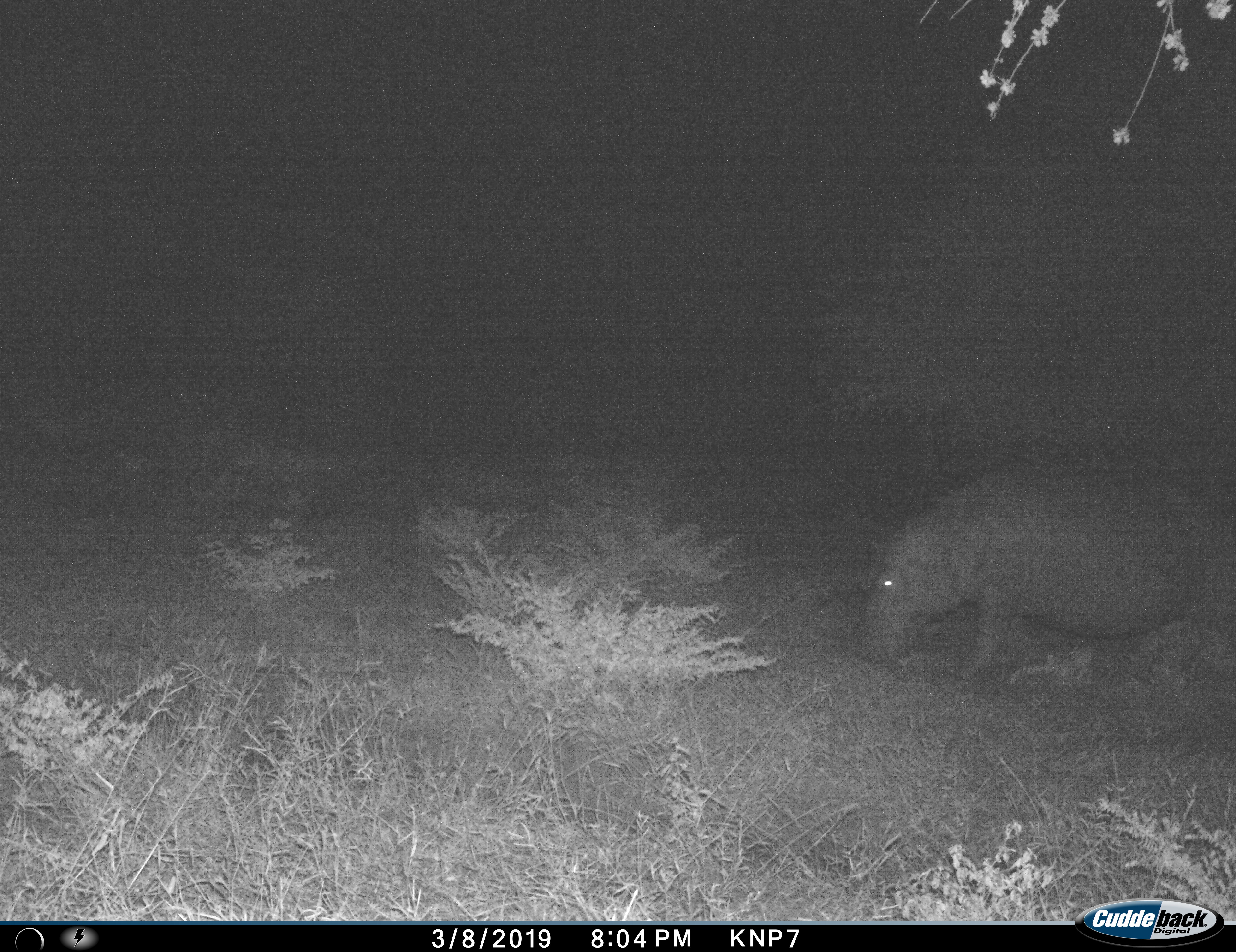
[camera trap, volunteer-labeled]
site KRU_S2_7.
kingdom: Animalia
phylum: Chordata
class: Mammalia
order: Artiodactyla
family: Hippopotamidae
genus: Hippopotamus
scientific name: Hippopotamus amphibius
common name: hippopotamus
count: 1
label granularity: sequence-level